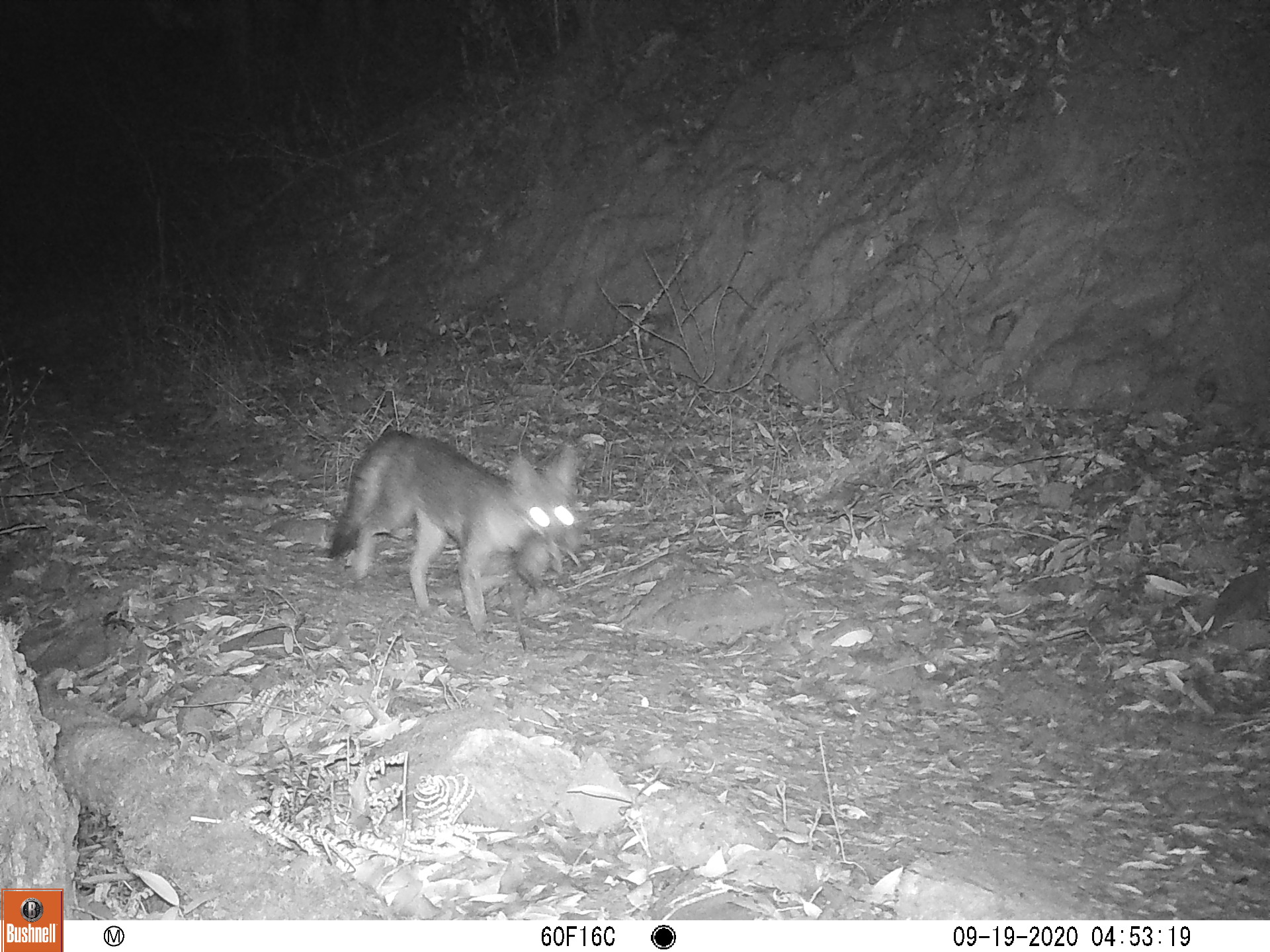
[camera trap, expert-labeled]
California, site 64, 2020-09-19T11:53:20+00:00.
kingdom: Animalia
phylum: Chordata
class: Mammalia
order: Carnivora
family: Canidae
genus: Urocyon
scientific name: Urocyon cinereoargenteus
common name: gray fox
Gray fox (Urocyon cinereoargenteus).